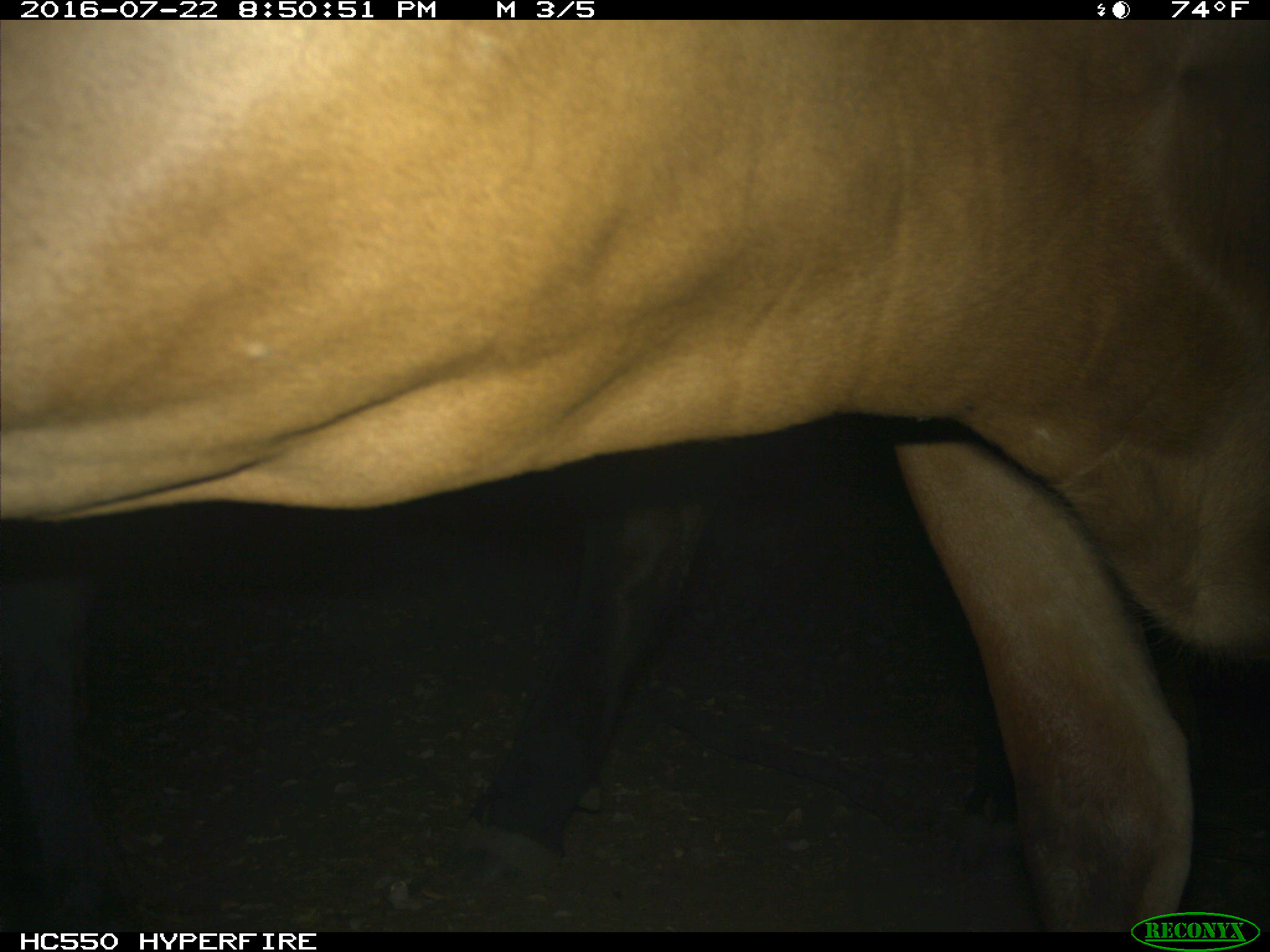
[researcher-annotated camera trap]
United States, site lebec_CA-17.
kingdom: Animalia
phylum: Chordata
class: Mammalia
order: Artiodactyla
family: Bovidae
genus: Bos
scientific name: Bos taurus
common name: domestic cow